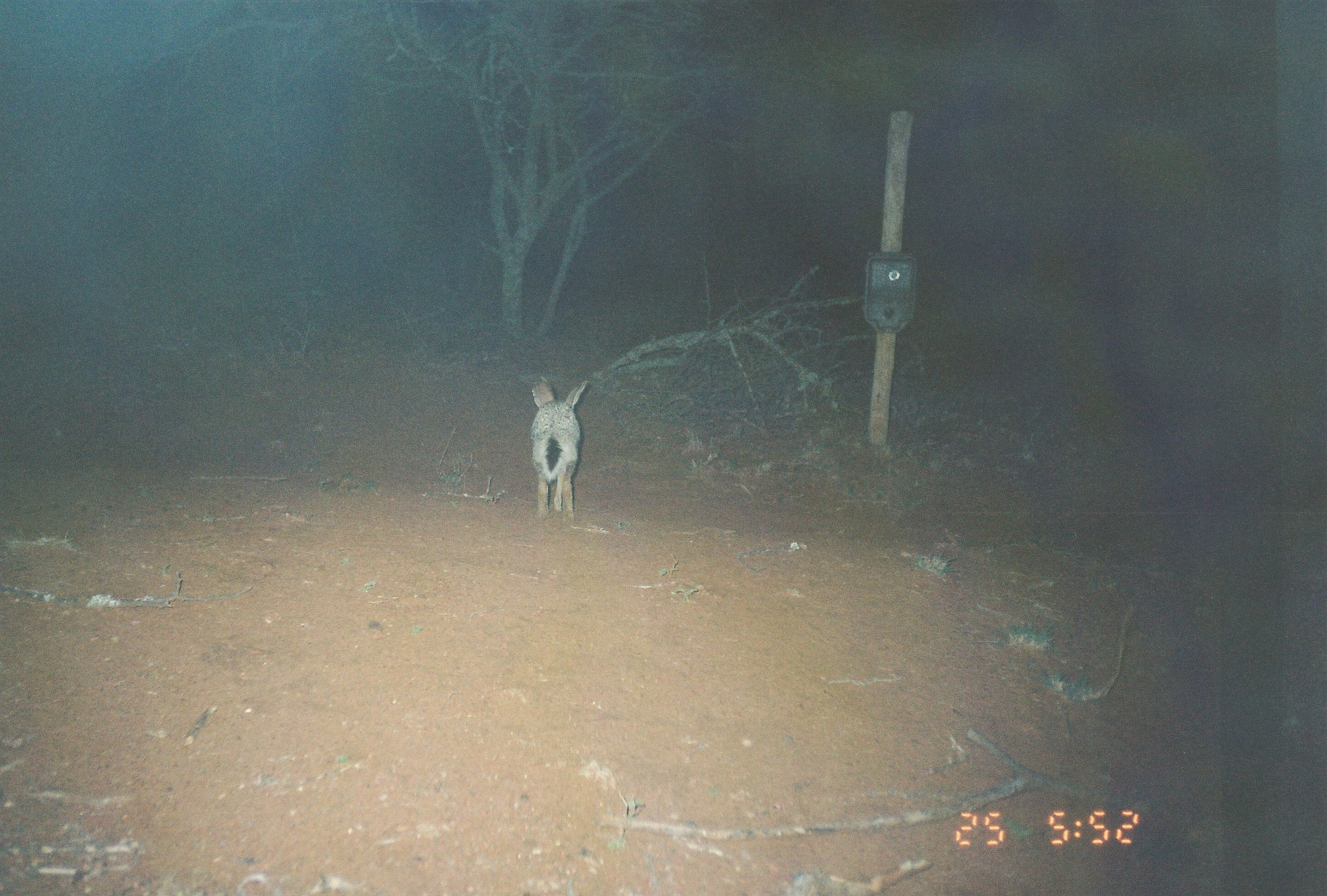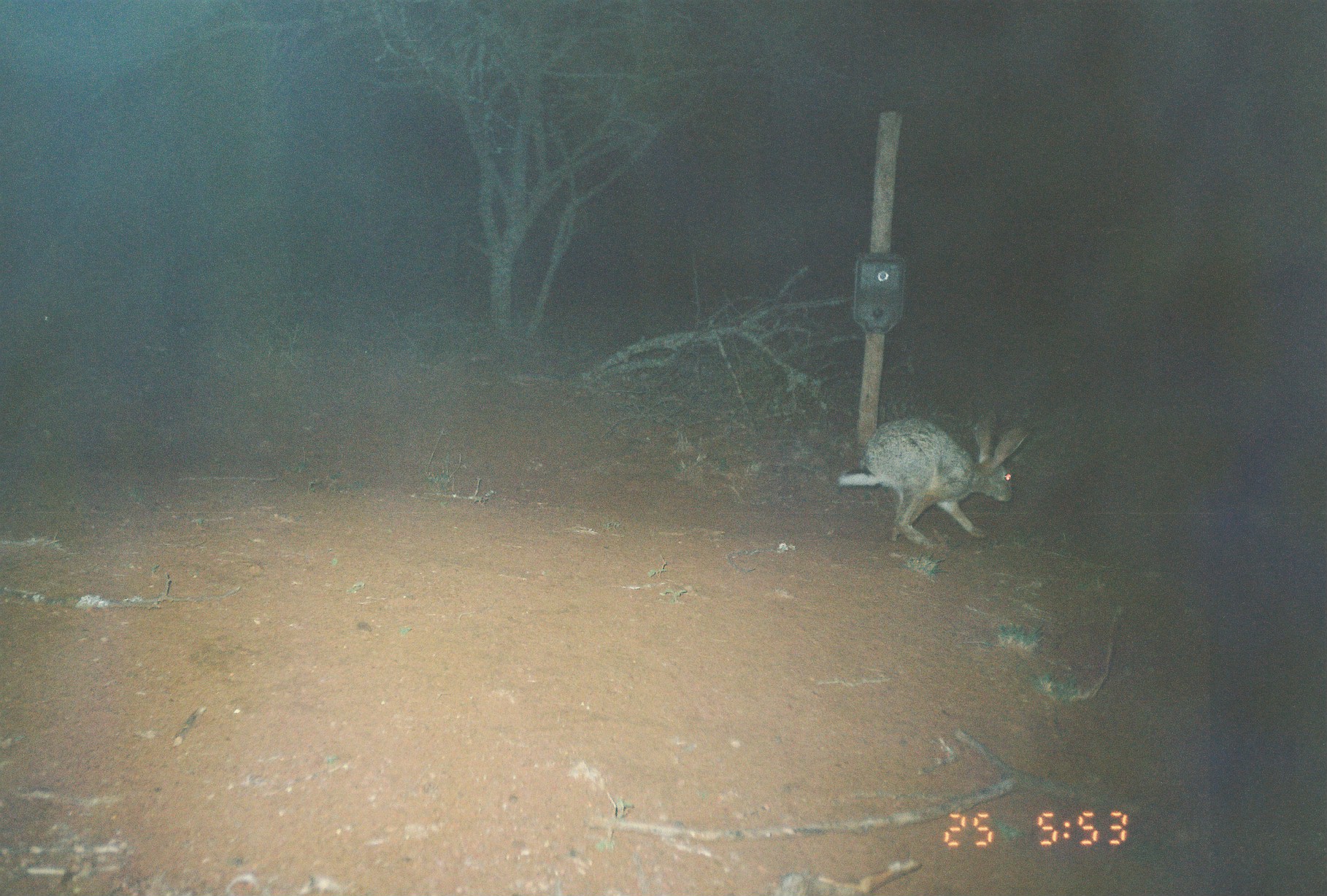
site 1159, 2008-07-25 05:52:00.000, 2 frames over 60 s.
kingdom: Animalia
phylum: Chordata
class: Mammalia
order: Lagomorpha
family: Leporidae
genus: Lepus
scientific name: Lepus saxatilis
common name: scrub hare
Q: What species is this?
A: Lepus saxatilis (scrub hare).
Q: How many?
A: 1.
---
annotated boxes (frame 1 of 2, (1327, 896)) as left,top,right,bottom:
lepus saxatilis: 527,375,588,523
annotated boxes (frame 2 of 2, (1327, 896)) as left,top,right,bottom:
lepus saxatilis: 835,408,1031,547